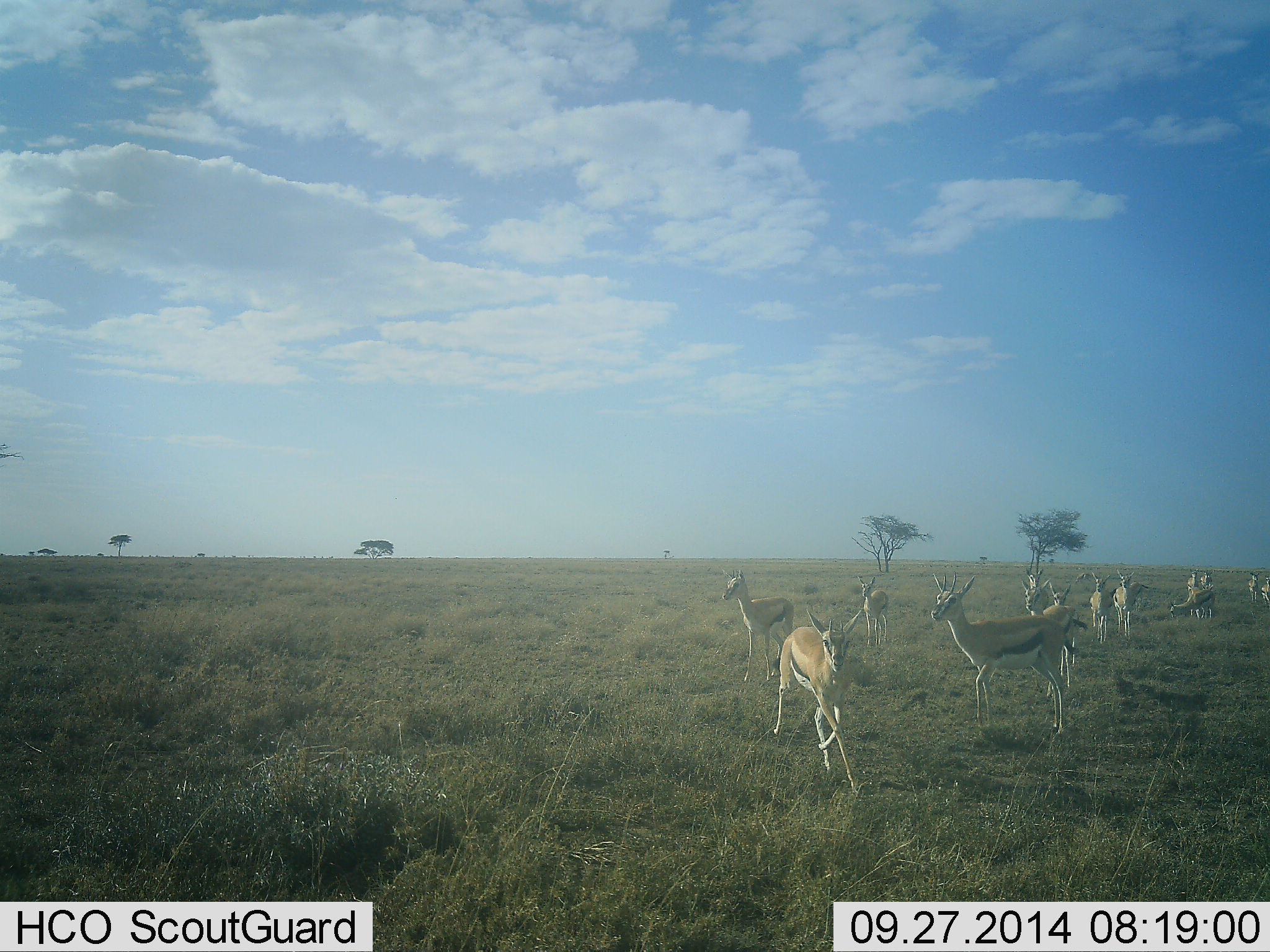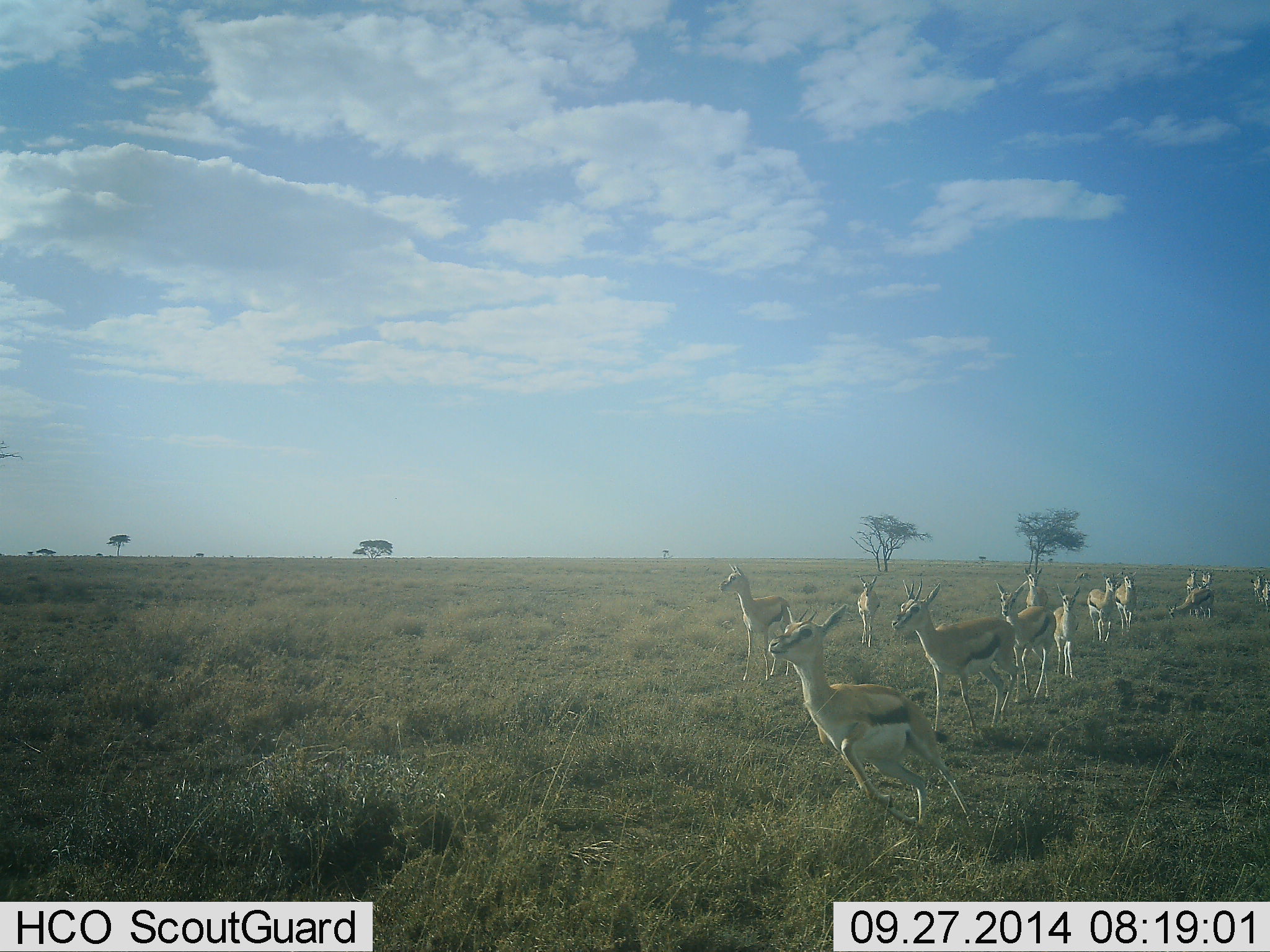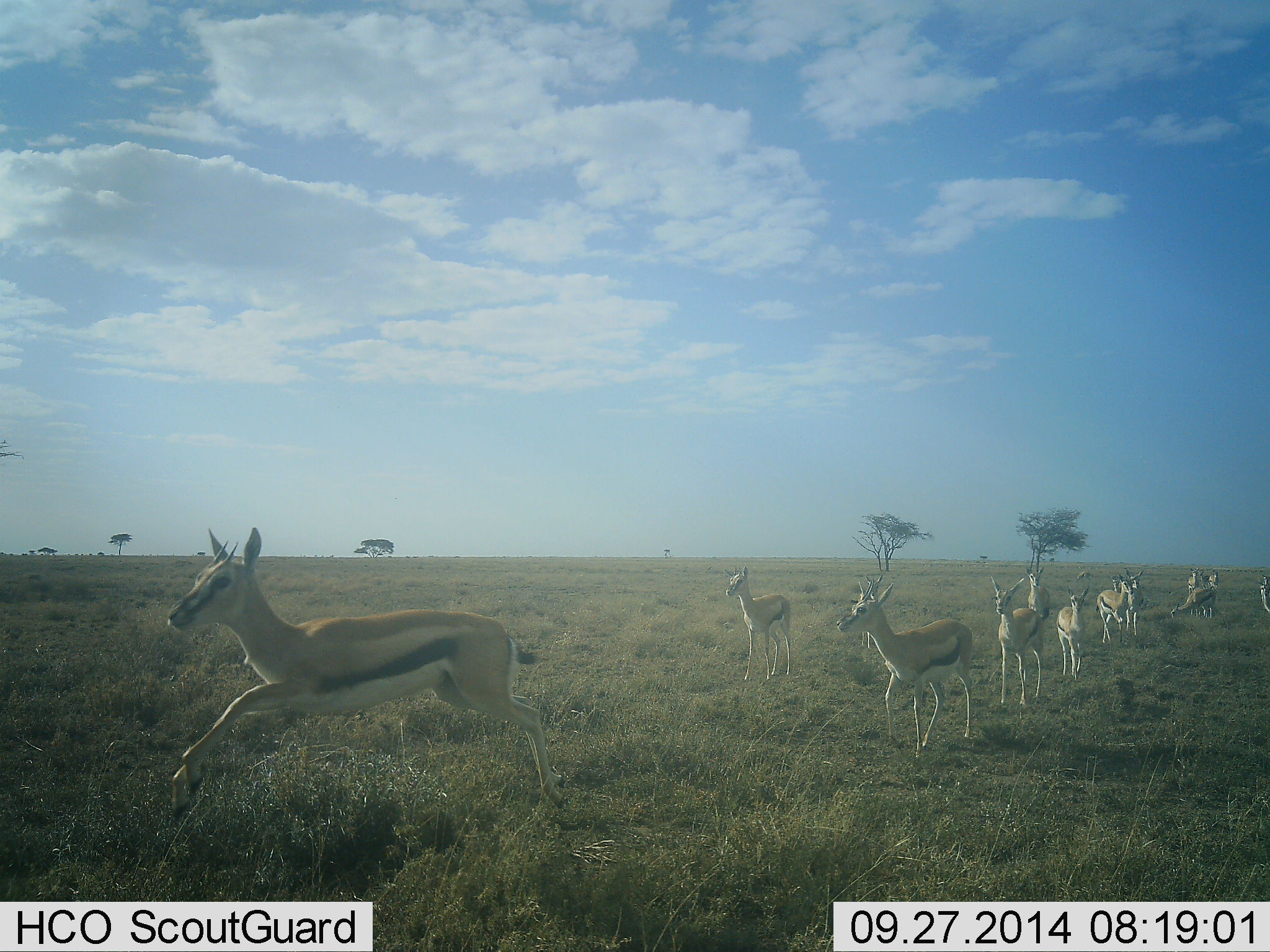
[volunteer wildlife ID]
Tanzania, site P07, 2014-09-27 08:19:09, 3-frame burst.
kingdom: Animalia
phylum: Chordata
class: Mammalia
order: Artiodactyla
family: Bovidae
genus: Eudorcas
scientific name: Eudorcas thomsonii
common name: thomson's gazelle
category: gazellethomsons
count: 11-50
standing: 10%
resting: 0%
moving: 100%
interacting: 0%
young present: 0%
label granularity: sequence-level